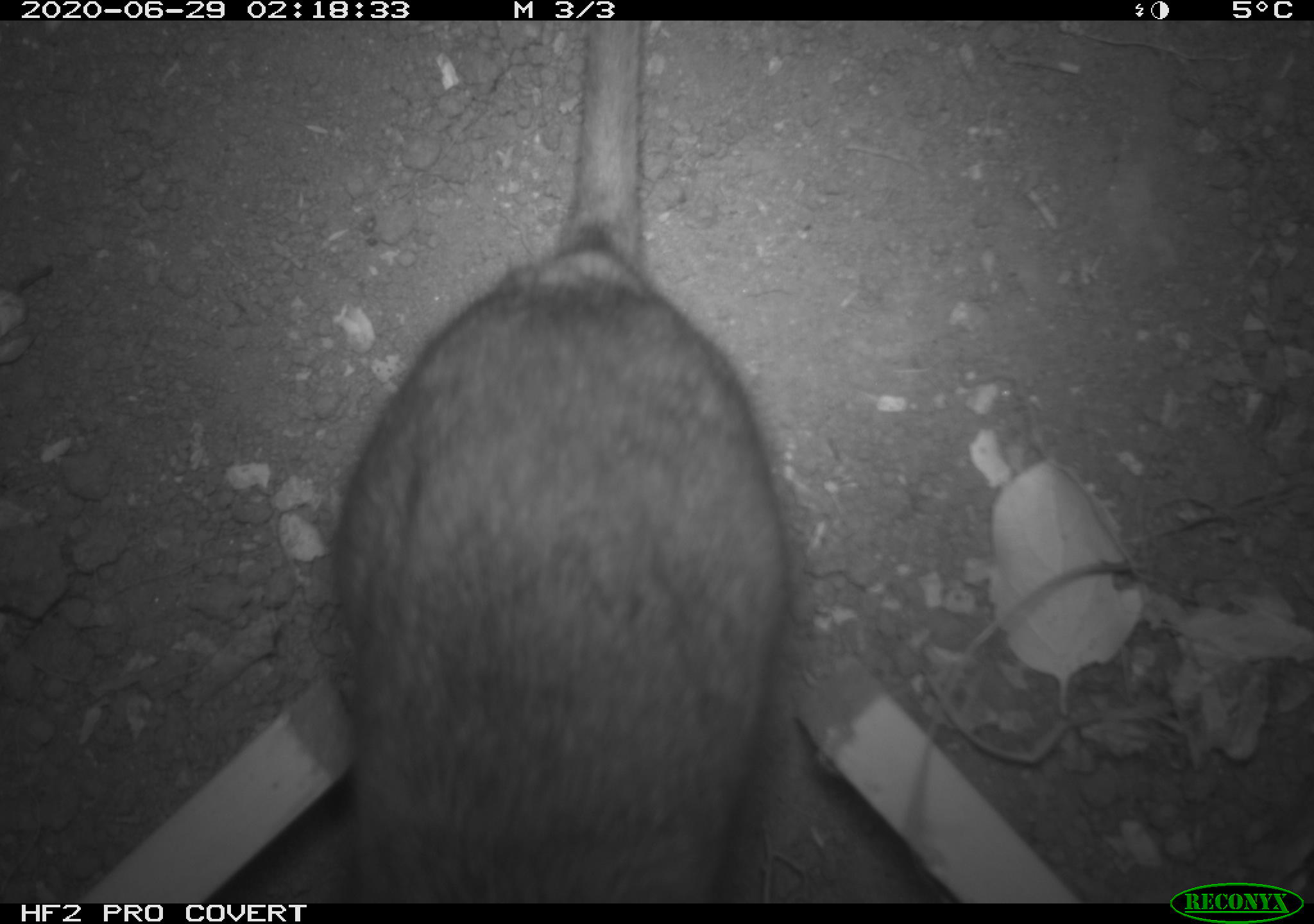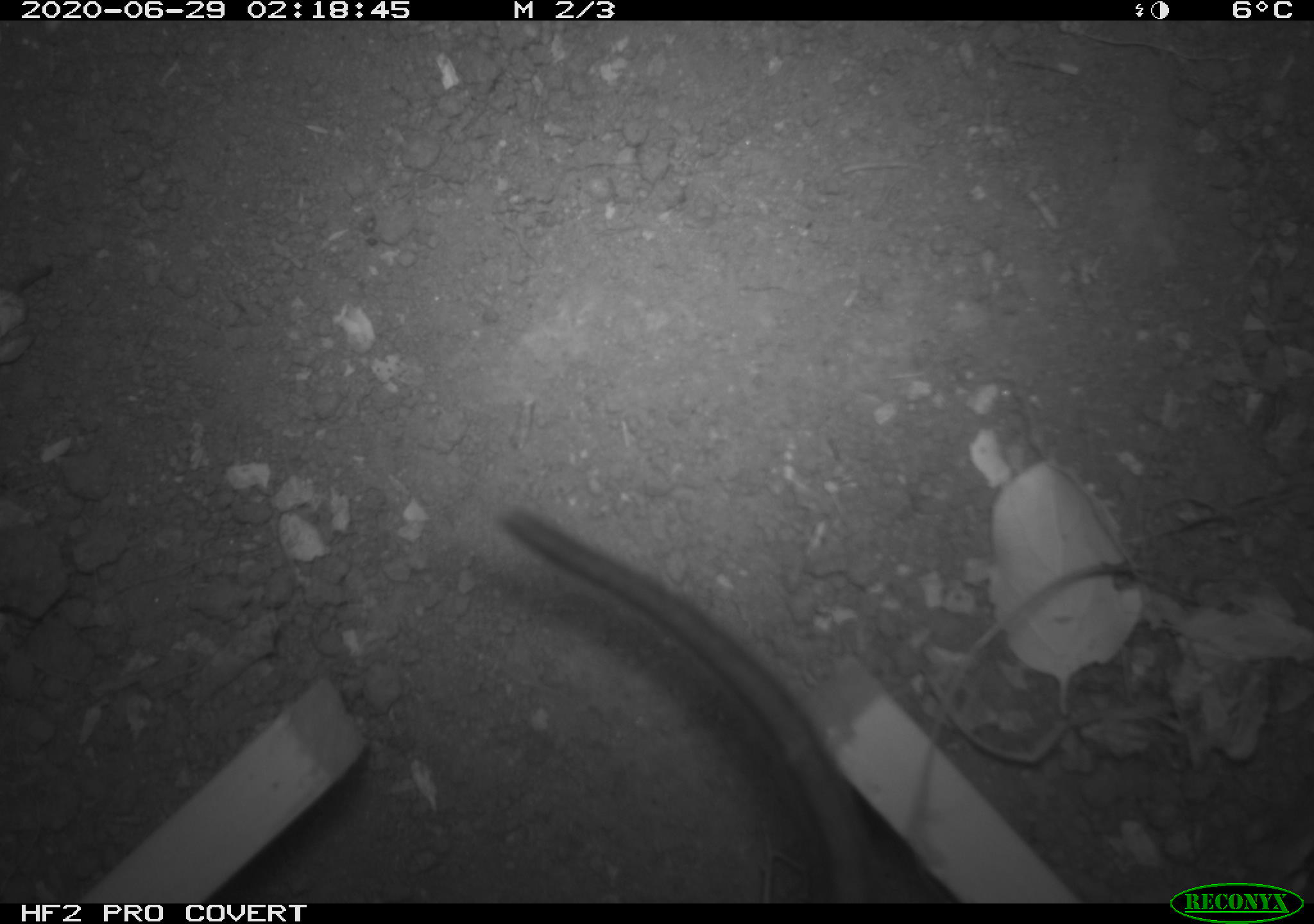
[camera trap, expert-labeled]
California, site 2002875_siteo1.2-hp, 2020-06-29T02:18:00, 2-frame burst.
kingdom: Animalia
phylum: Chordata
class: Mammalia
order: Rodentia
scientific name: Rodentia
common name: rodent